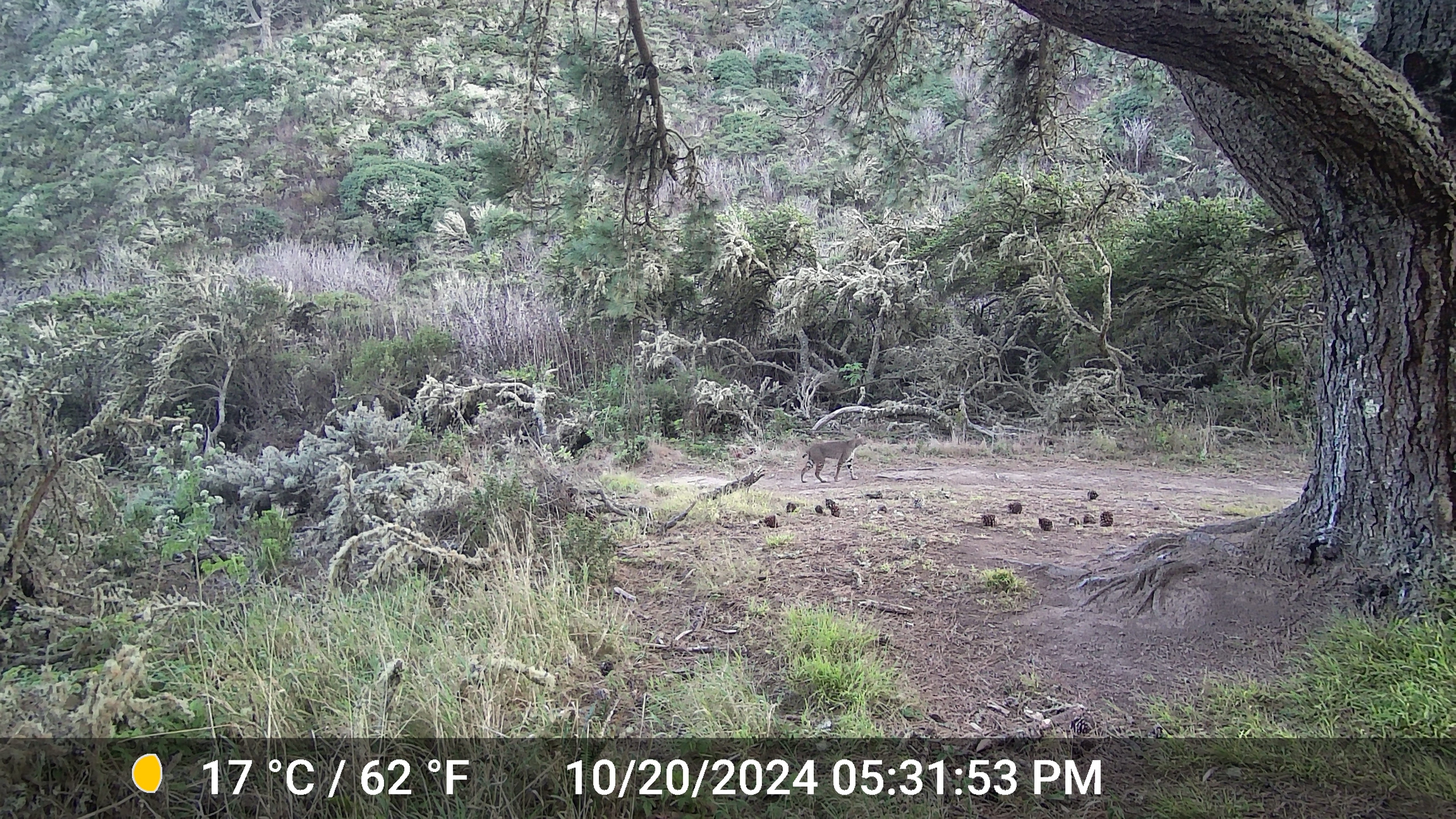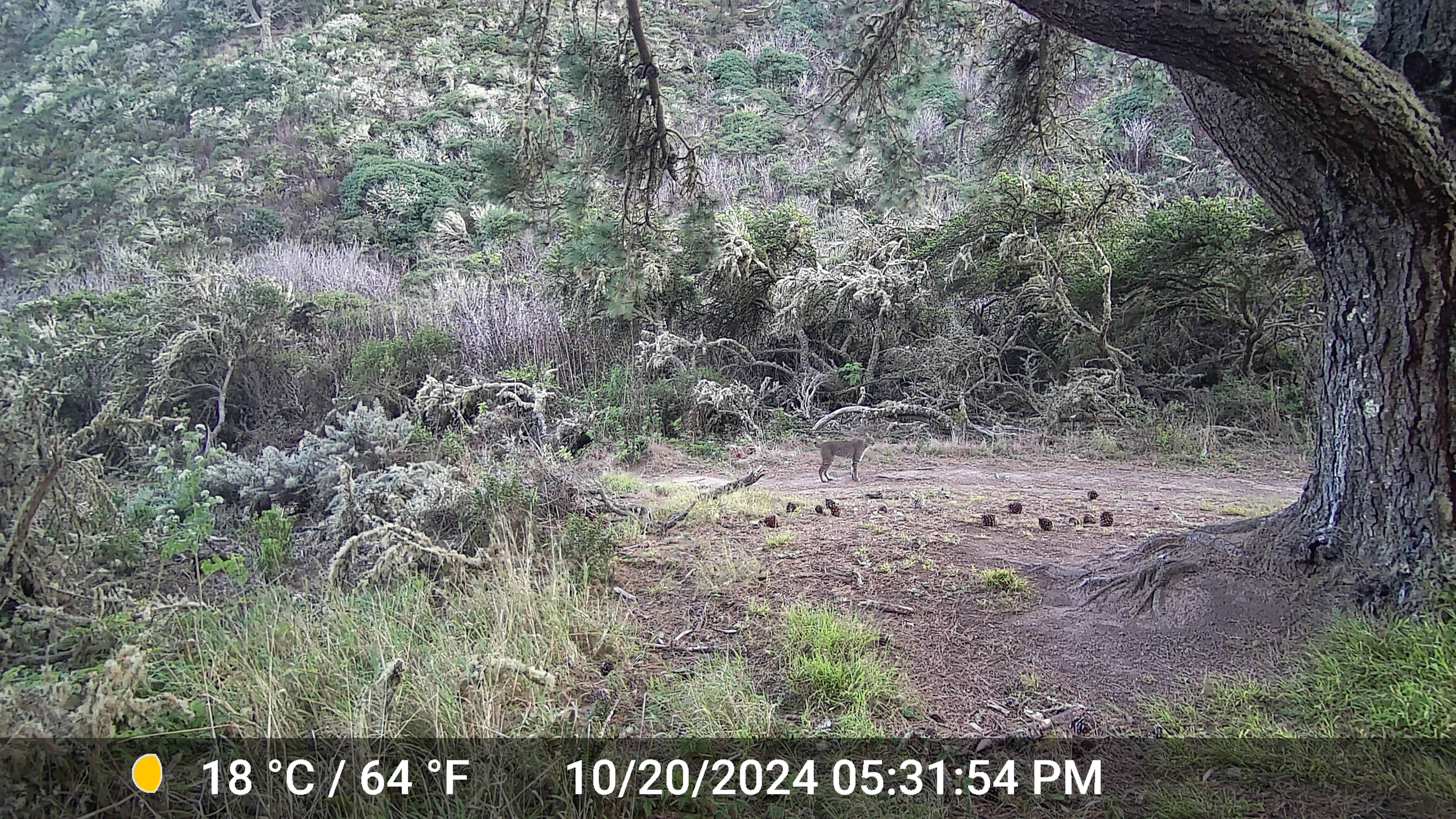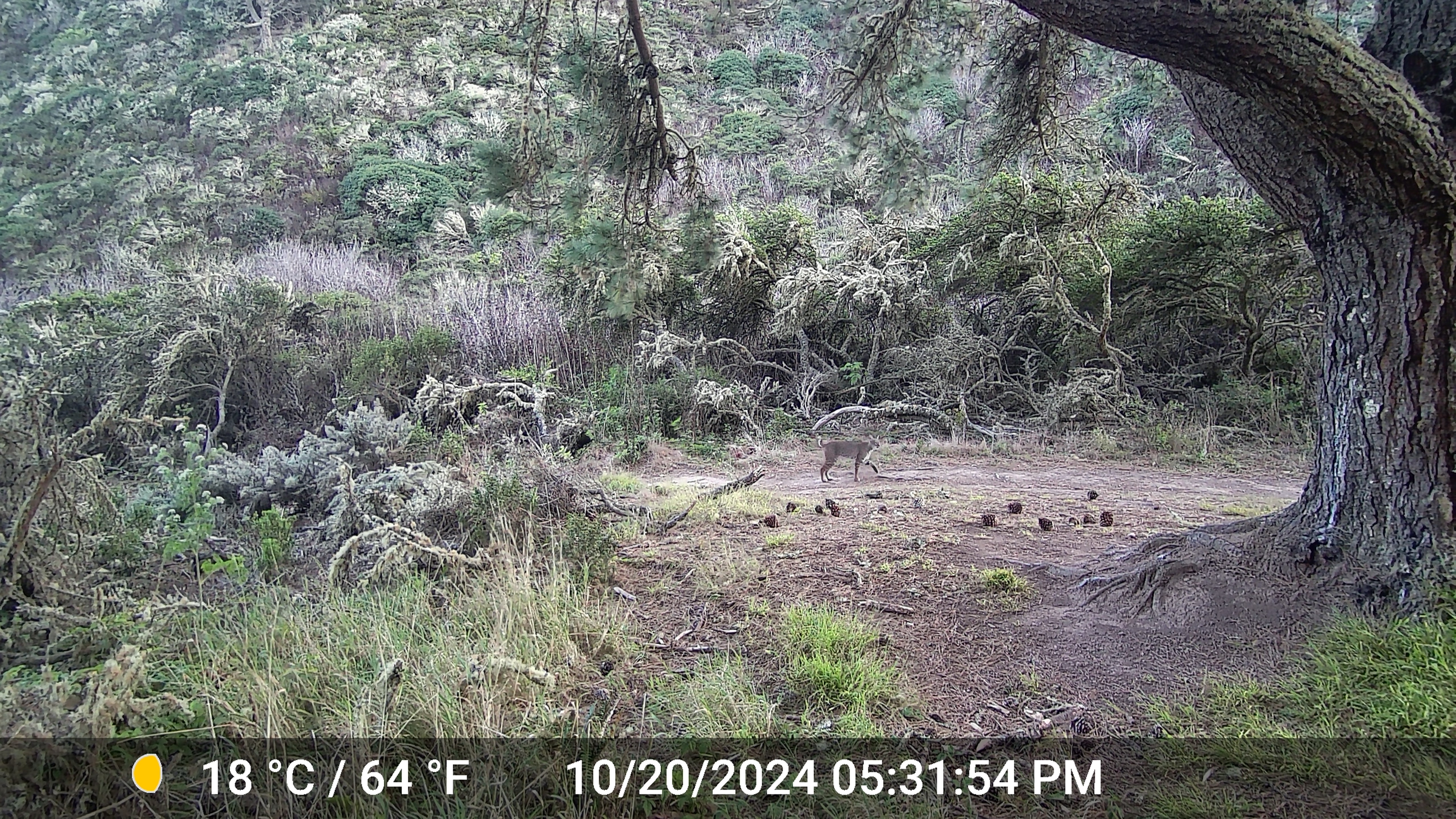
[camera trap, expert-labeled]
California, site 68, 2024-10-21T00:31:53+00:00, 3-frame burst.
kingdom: Animalia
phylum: Chordata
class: Mammalia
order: Carnivora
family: Felidae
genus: Lynx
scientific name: Lynx rufus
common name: bobcat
Bobcat (Lynx rufus).